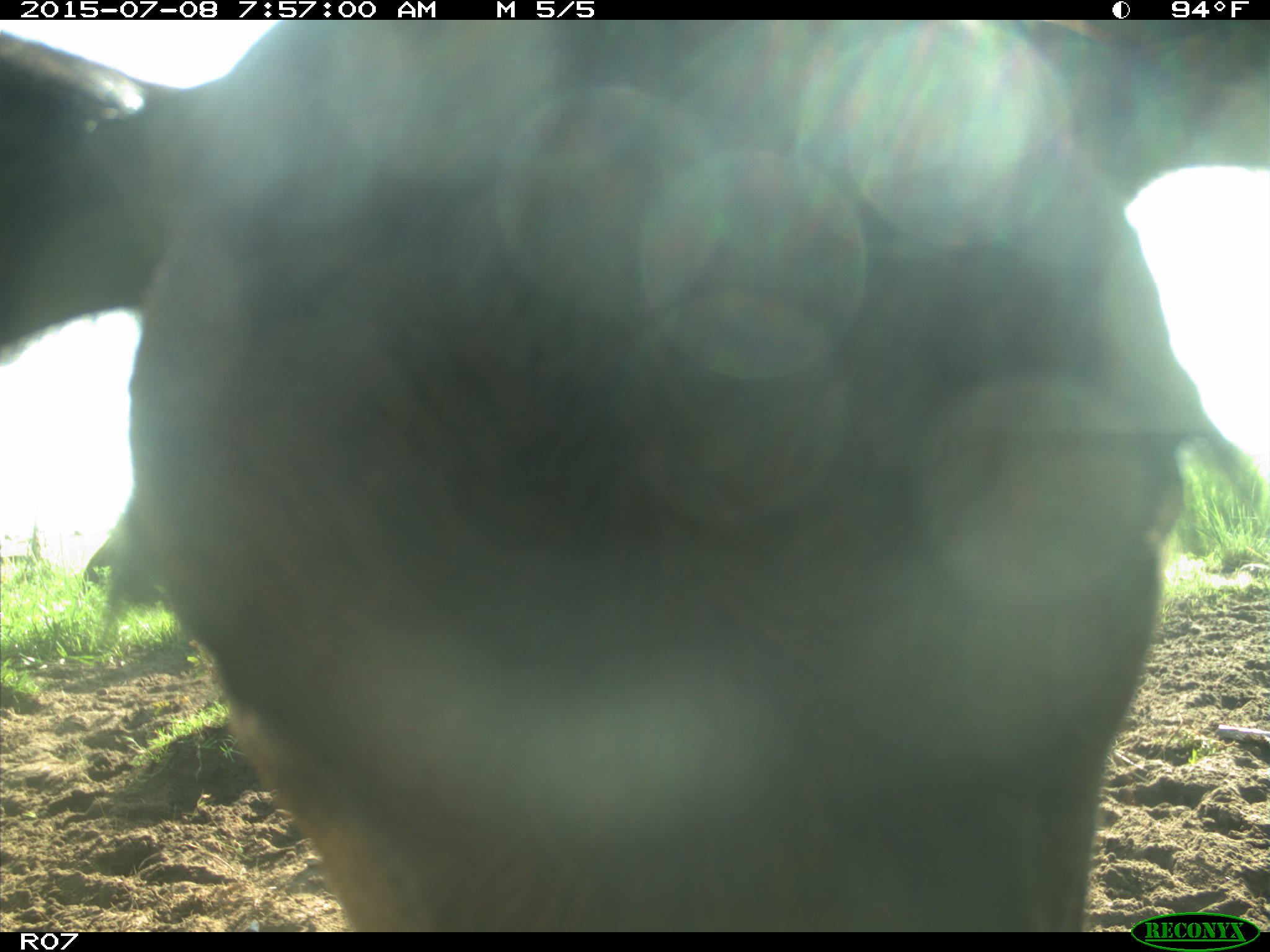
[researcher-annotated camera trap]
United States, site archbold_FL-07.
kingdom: Animalia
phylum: Chordata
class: Mammalia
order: Artiodactyla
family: Bovidae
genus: Bos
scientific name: Bos taurus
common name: domestic cow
Bos taurus (domestic cow).